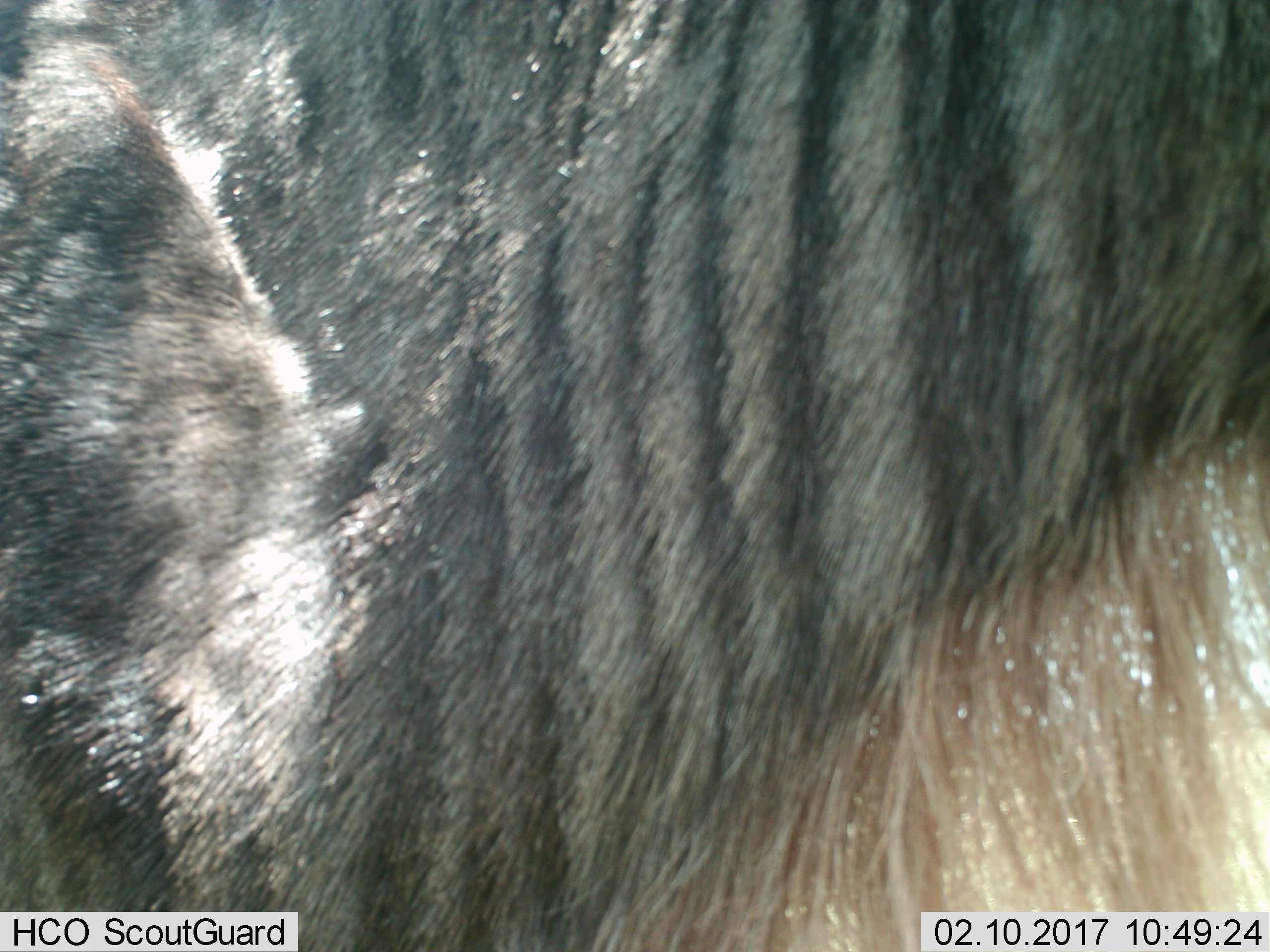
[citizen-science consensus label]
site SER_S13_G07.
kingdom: Animalia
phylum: Chordata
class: Mammalia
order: Artiodactyla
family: Bovidae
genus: Connochaetes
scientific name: Connochaetes taurinus taurinus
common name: blue wildebeest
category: wildebeestblue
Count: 1.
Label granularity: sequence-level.